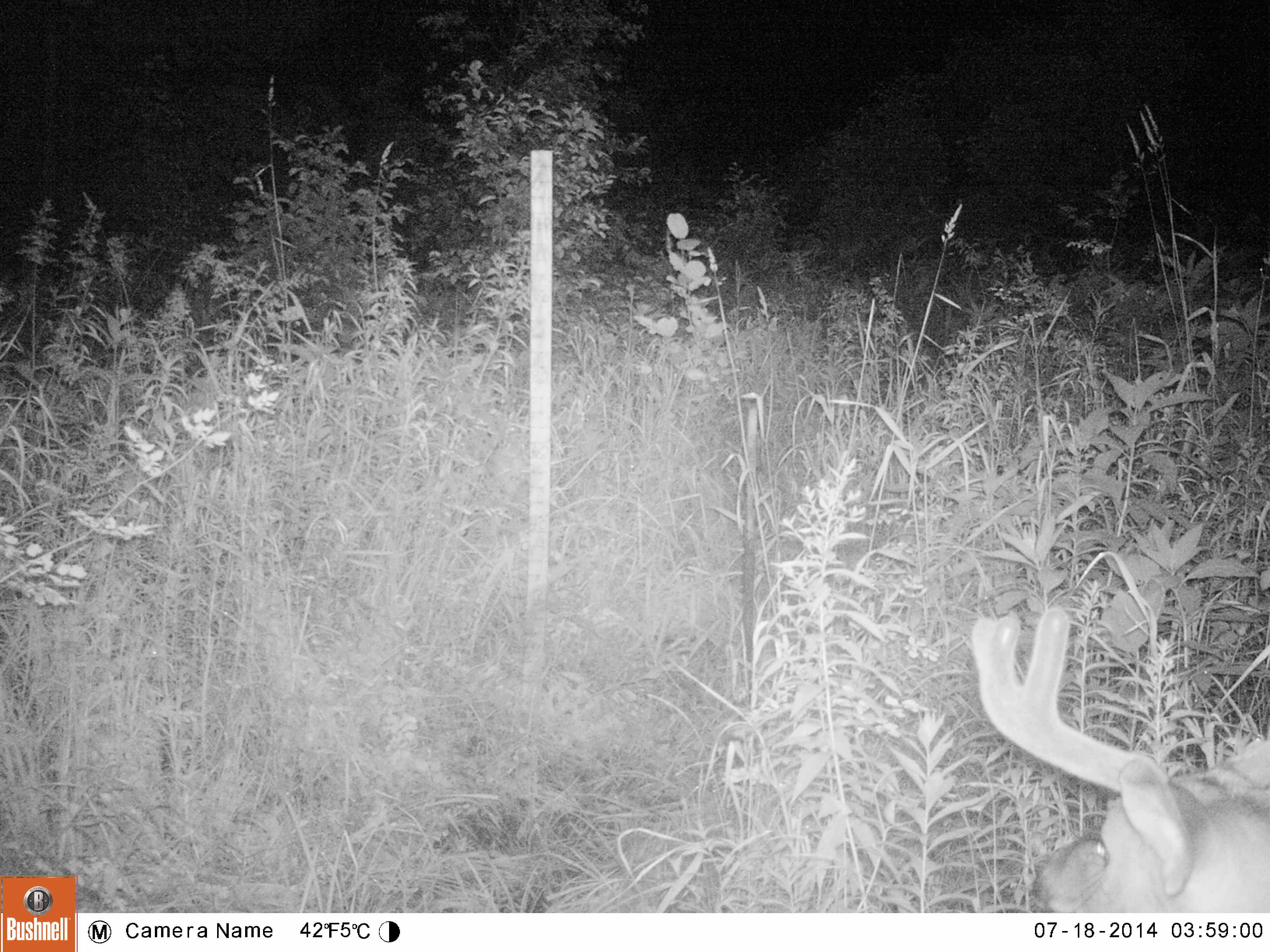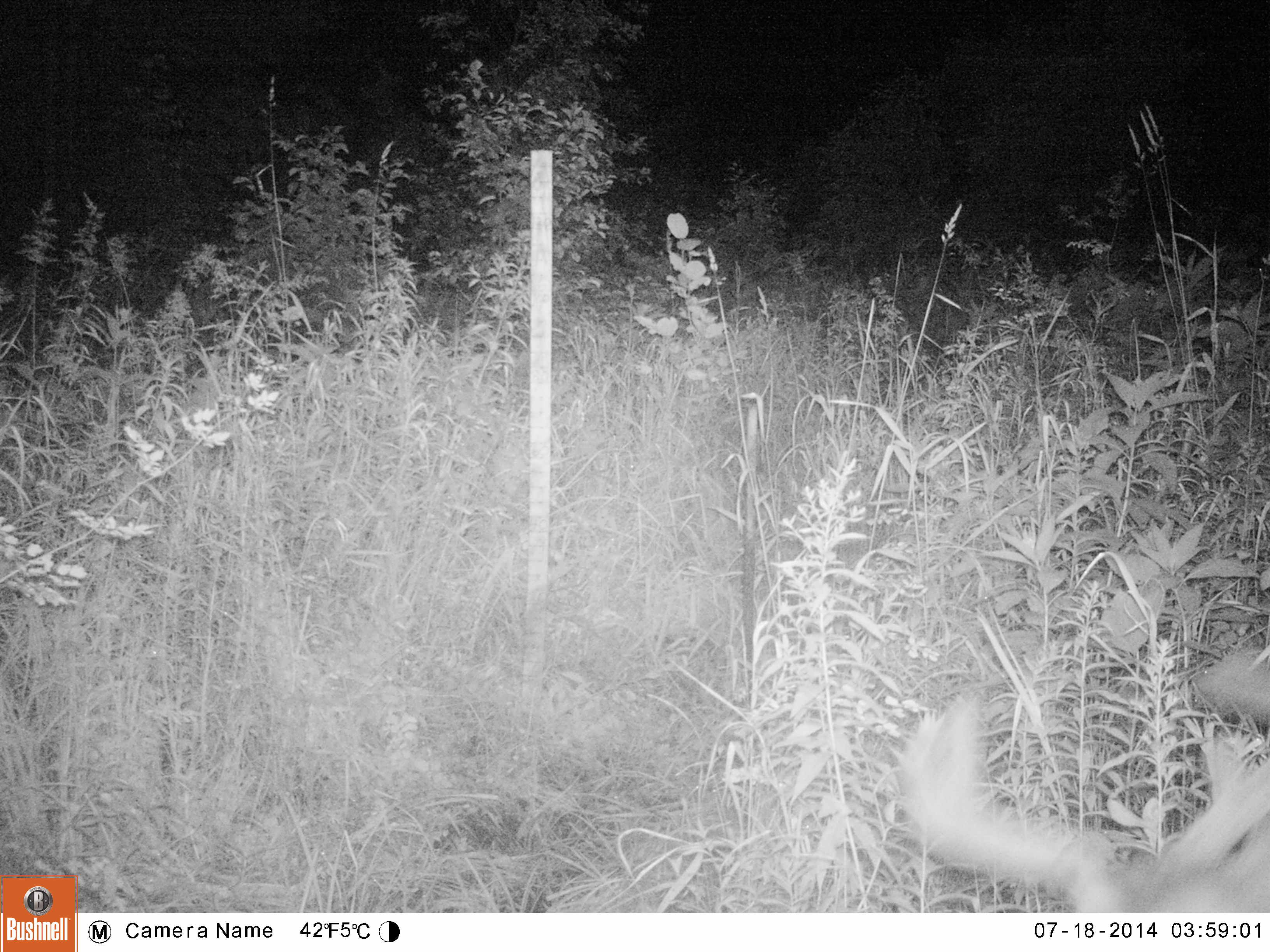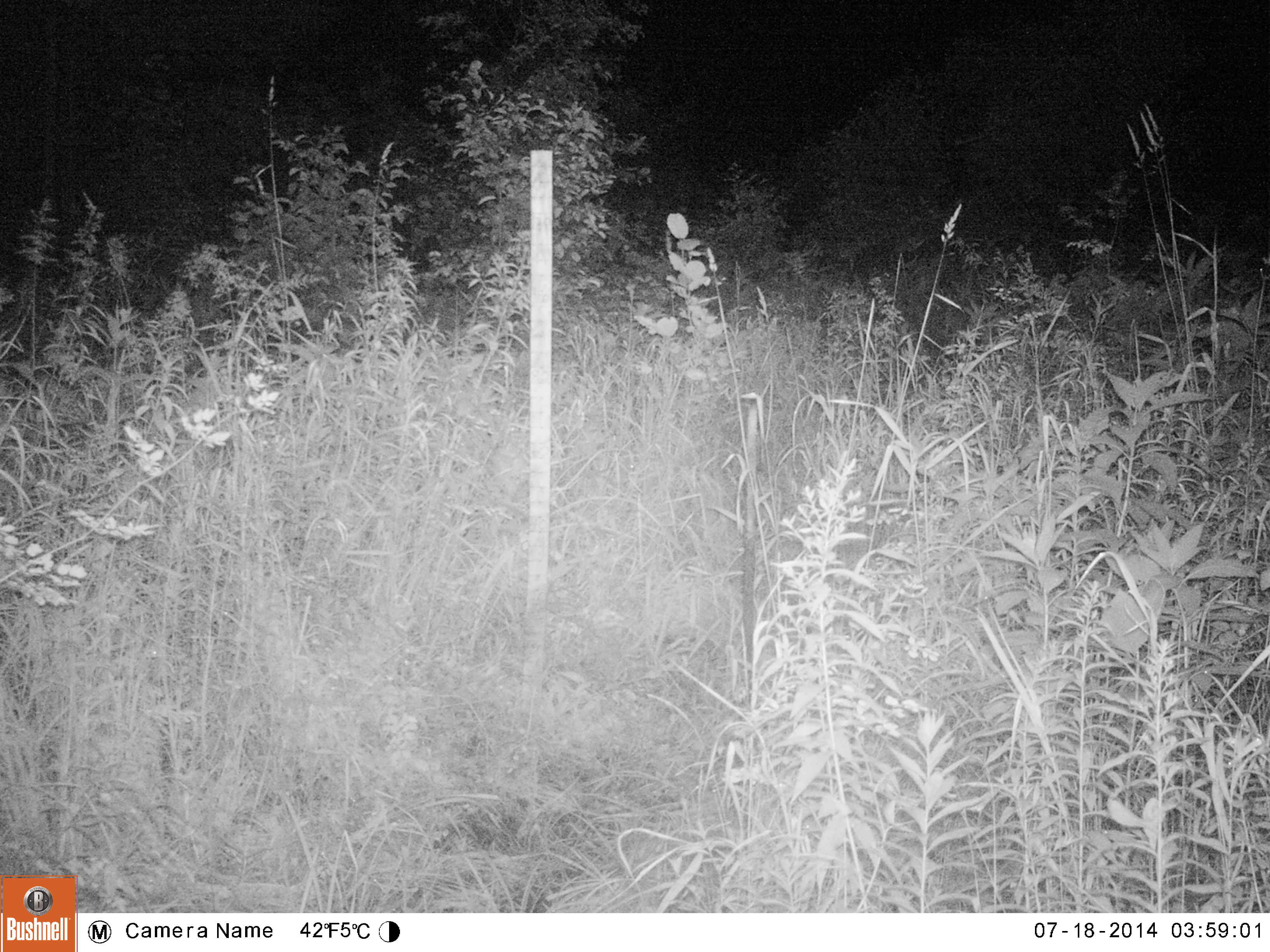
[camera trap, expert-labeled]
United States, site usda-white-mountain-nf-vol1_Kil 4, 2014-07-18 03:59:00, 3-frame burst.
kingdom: Animalia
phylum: Chordata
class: Mammalia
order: Artiodactyla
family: Cervidae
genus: Alces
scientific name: Alces alces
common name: moose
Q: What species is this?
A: Moose (Alces alces).